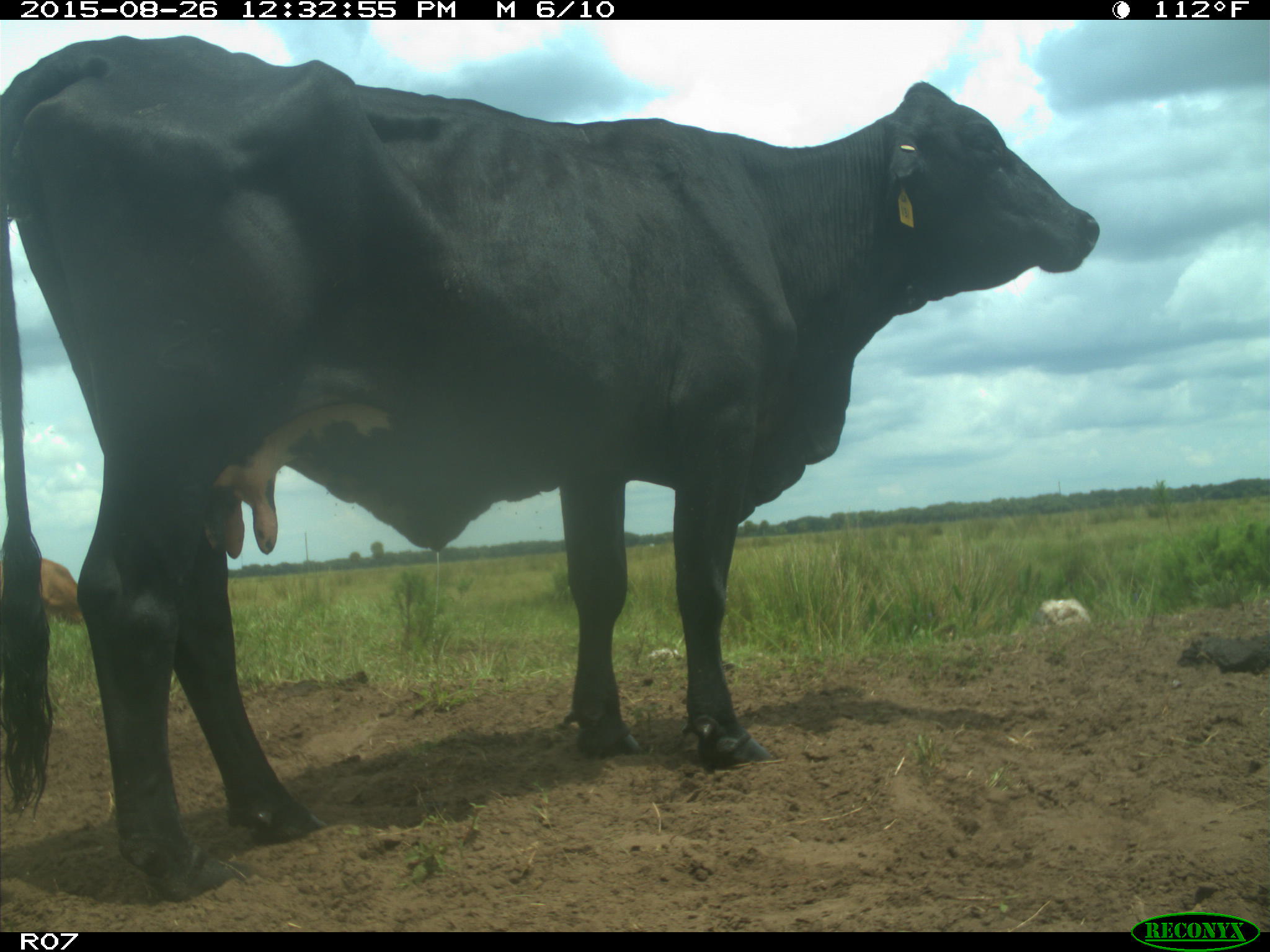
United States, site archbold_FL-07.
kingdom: Animalia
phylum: Chordata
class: Mammalia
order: Artiodactyla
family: Bovidae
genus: Bos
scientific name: Bos taurus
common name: domestic cow